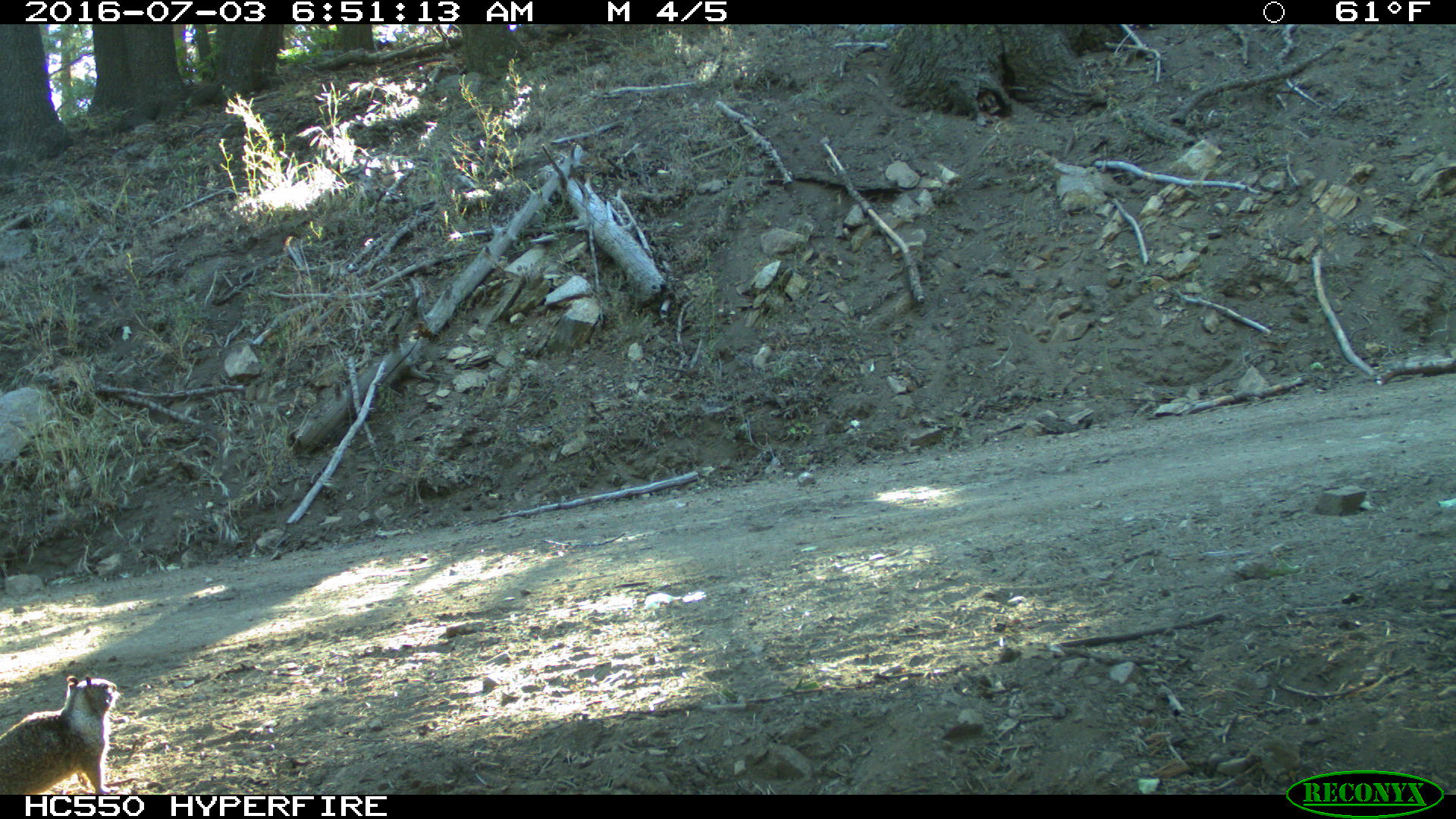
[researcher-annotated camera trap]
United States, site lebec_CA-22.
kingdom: Animalia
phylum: Chordata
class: Mammalia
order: Rodentia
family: Sciuridae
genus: Otospermophilus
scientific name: Otospermophilus beecheyi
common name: california ground squirrel